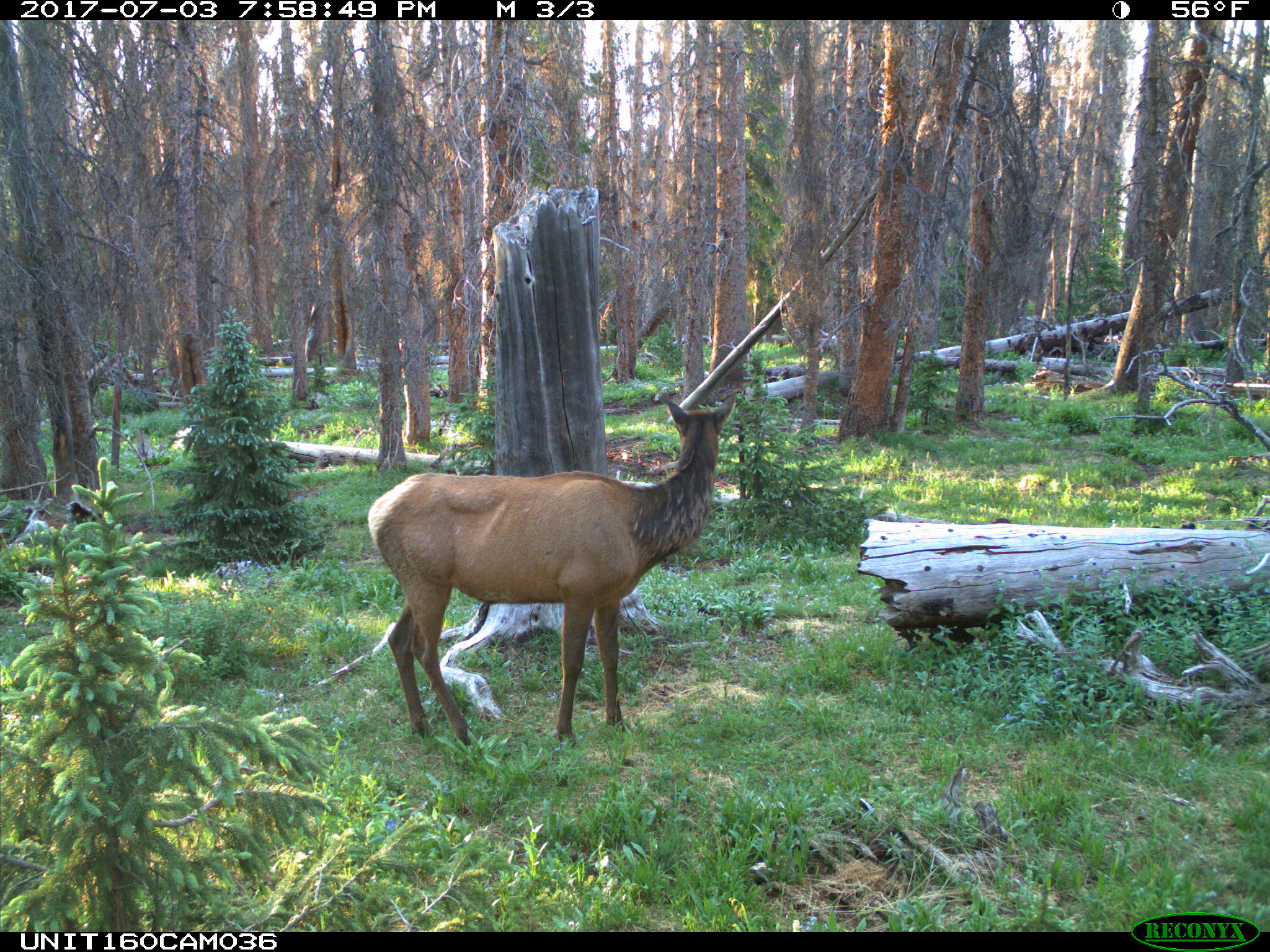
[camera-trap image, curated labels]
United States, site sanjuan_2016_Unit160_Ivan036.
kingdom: Animalia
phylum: Chordata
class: Mammalia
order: Artiodactyla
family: Cervidae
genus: Cervus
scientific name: Cervus elaphus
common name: red deer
Cervus elaphus (red deer).